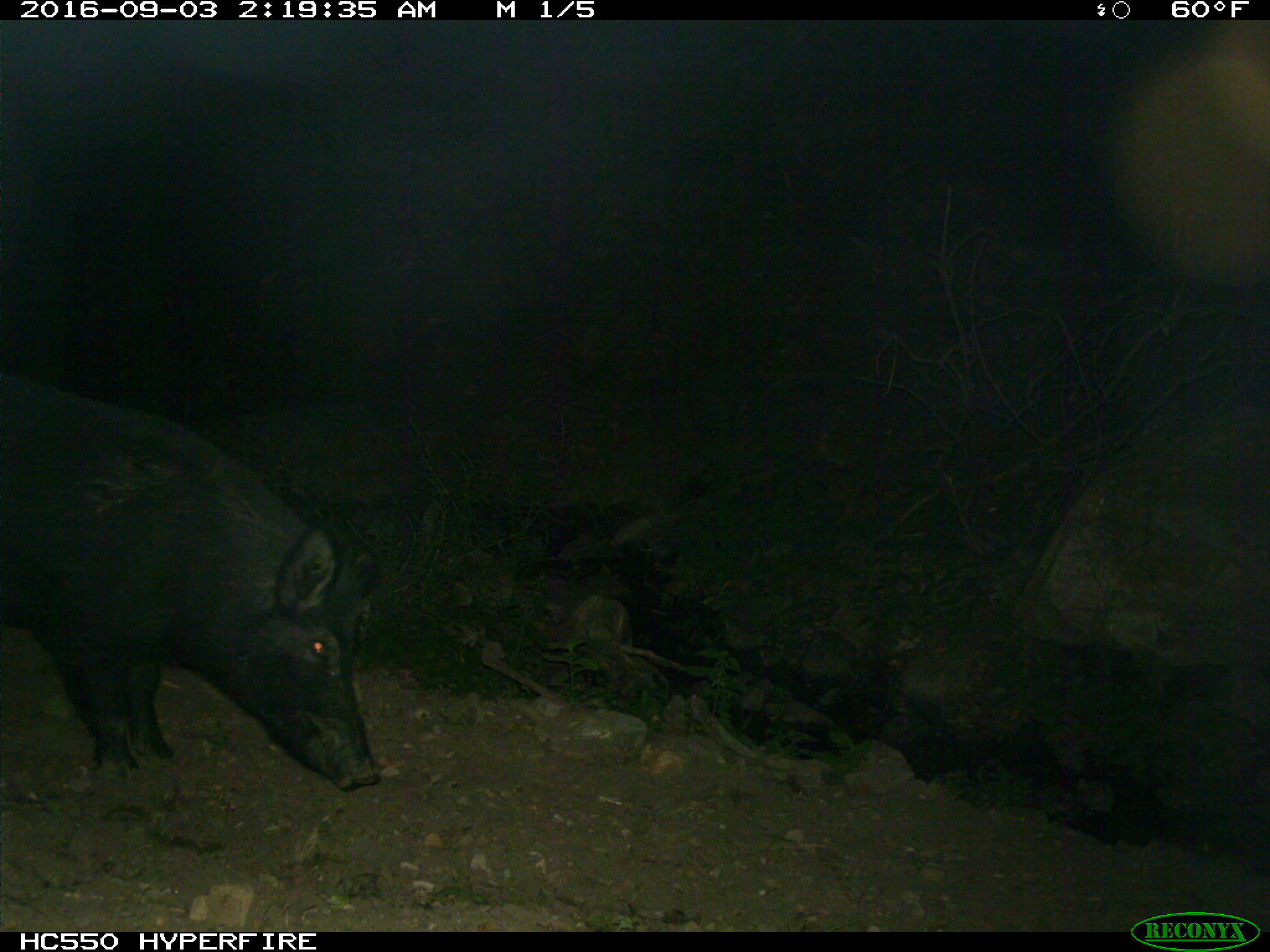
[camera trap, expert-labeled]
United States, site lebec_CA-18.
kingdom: Animalia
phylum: Chordata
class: Mammalia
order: Artiodactyla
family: Suidae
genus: Sus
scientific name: Sus scrofa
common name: wild boar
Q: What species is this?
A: Sus scrofa (wild boar).